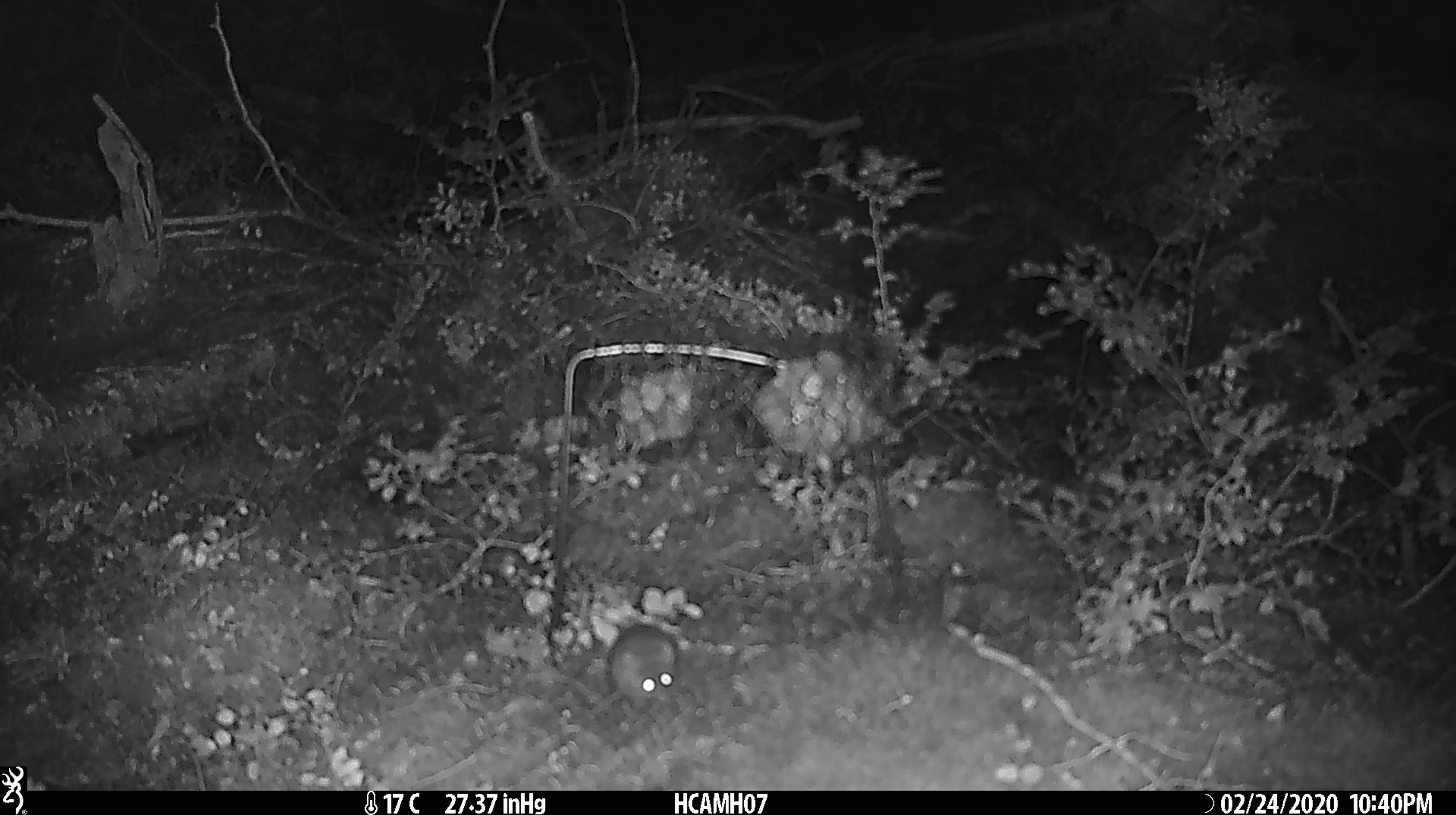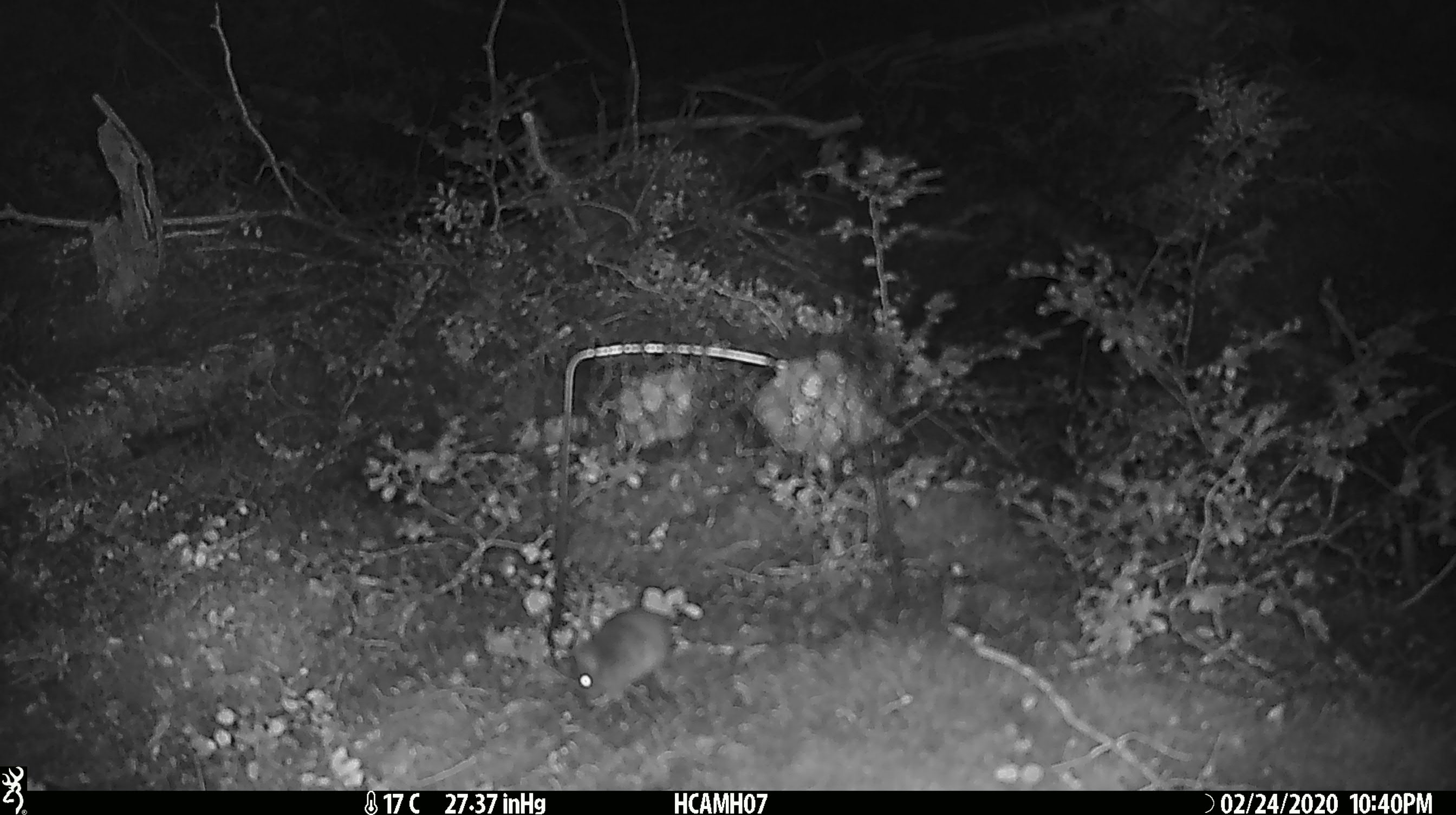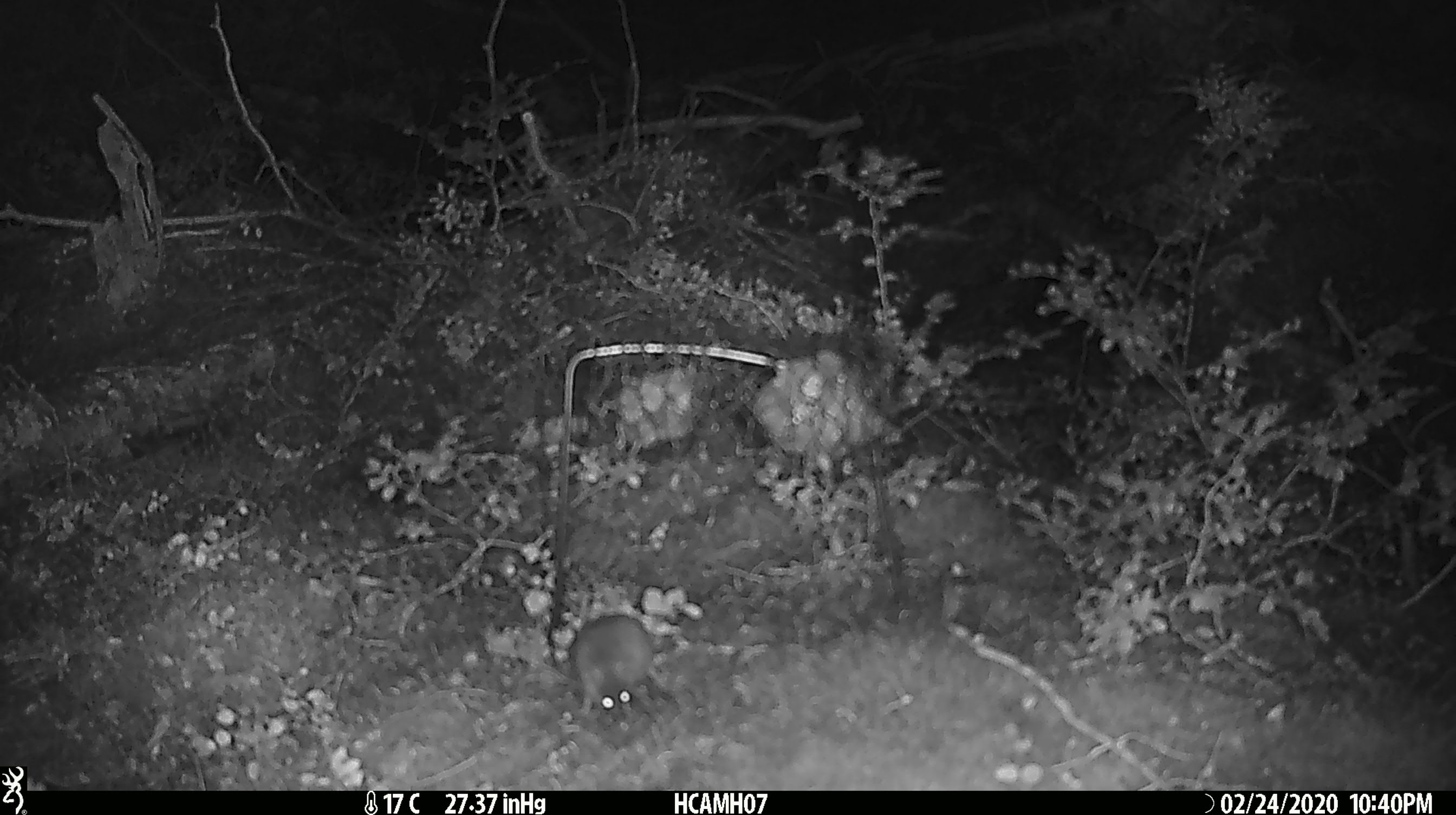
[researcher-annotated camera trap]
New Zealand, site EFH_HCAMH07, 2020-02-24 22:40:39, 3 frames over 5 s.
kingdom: Animalia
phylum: Chordata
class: Mammalia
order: Rodentia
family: Muridae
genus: Mus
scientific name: Mus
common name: mouse